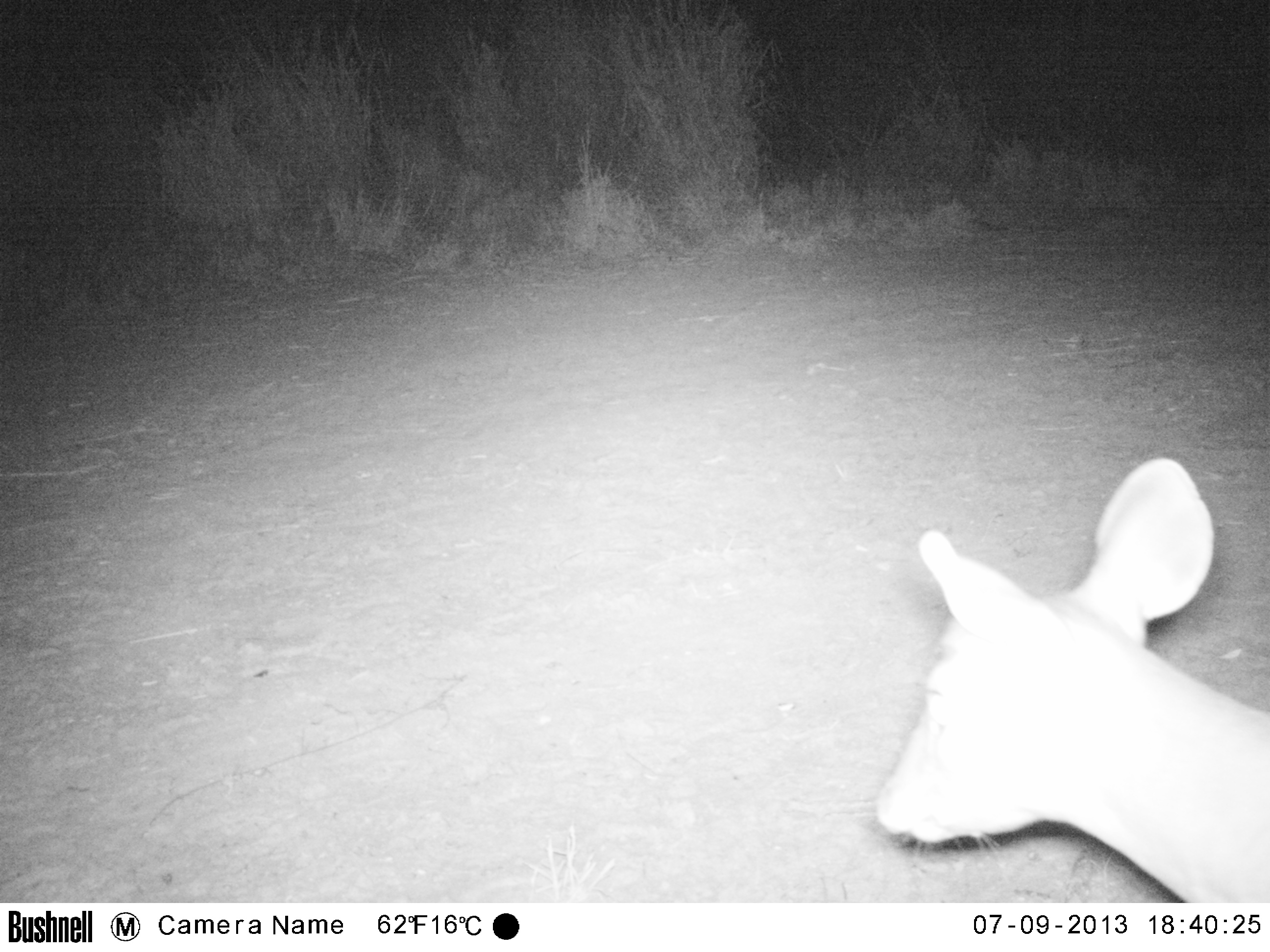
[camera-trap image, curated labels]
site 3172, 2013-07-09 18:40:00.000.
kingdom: Animalia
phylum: Chordata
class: Mammalia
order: Artiodactyla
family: Cervidae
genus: Mazama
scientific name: Mazama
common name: brockets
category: mazama sp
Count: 1.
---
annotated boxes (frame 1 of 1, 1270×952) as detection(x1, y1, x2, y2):
mazama sp: detection(873, 458, 1266, 901)